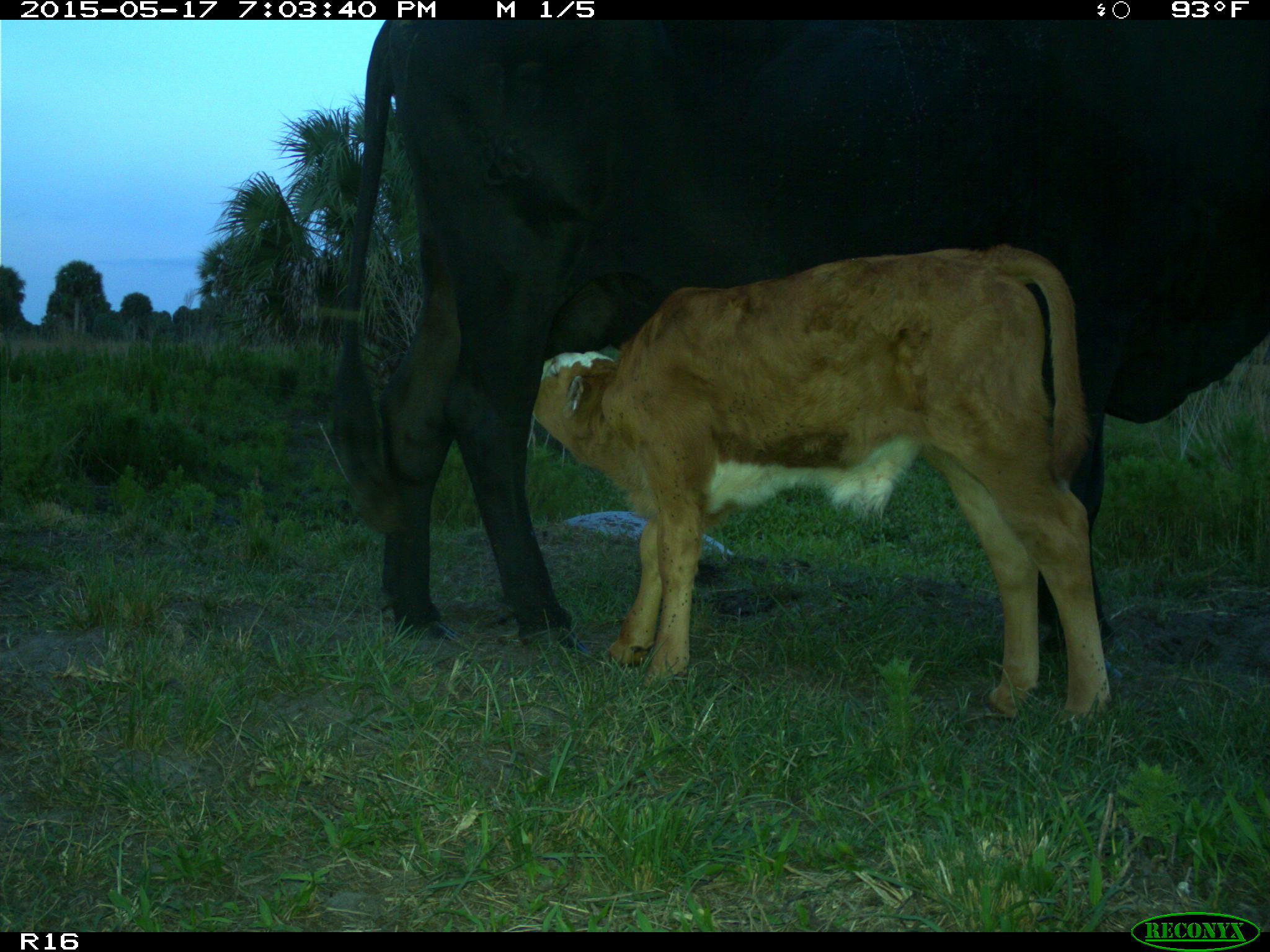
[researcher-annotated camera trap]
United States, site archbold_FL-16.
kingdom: Animalia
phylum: Chordata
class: Mammalia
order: Artiodactyla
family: Bovidae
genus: Bos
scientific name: Bos taurus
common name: domestic cow